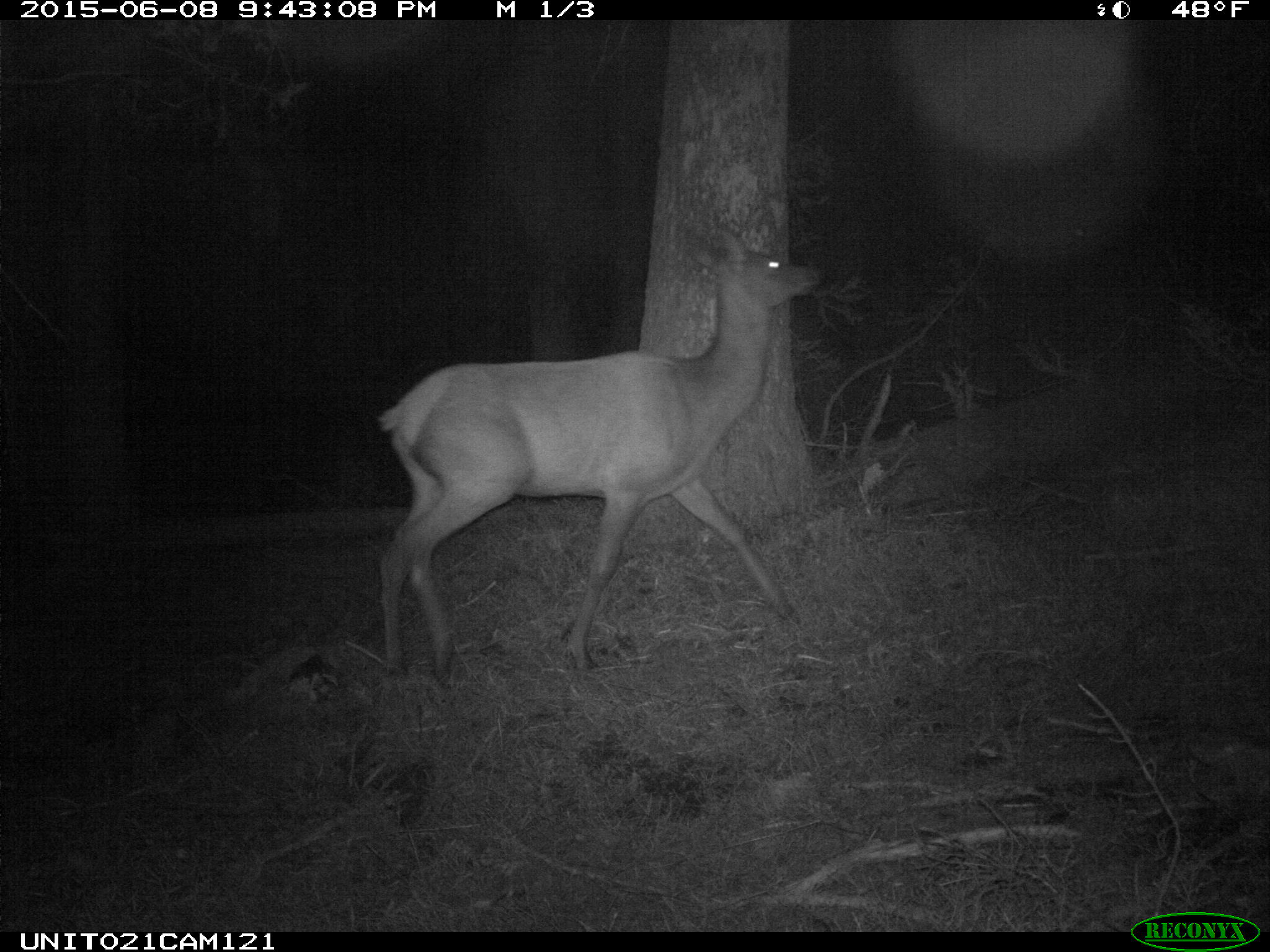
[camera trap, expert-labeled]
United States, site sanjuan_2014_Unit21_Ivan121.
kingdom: Animalia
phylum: Chordata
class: Mammalia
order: Artiodactyla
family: Cervidae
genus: Cervus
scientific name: Cervus elaphus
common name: red deer